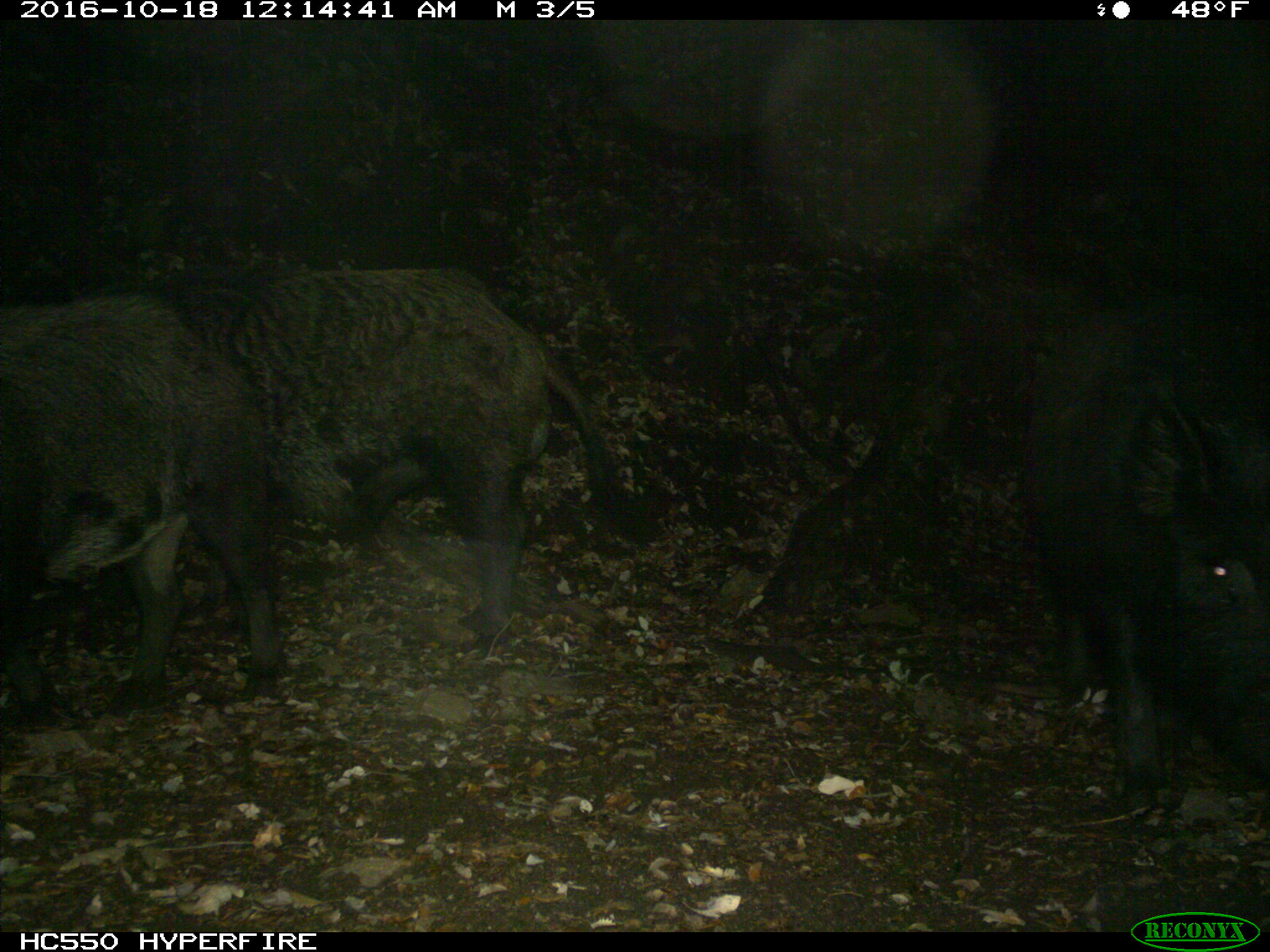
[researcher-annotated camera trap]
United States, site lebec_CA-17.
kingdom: Animalia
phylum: Chordata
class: Mammalia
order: Artiodactyla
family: Suidae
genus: Sus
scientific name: Sus scrofa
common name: wild boar